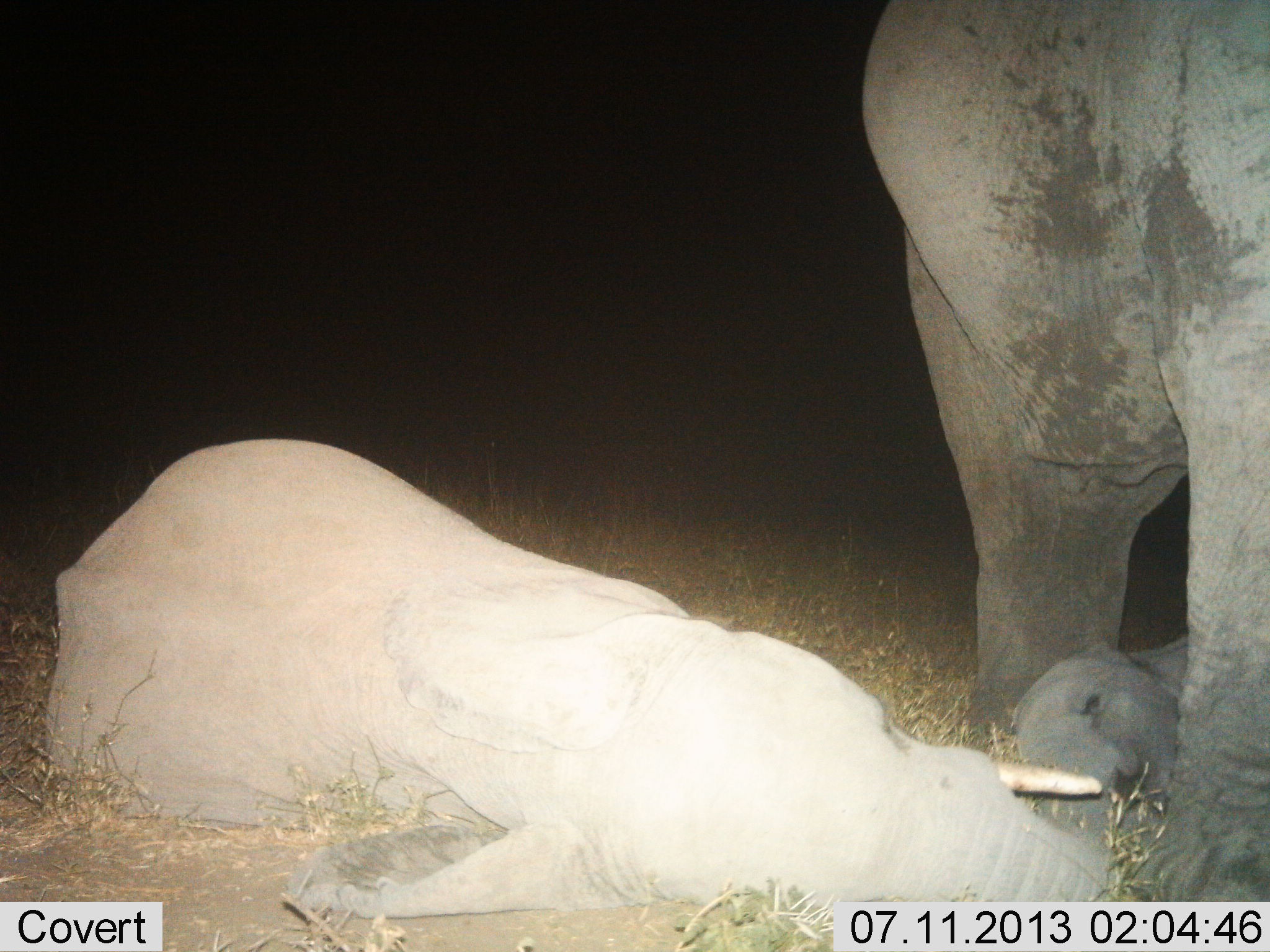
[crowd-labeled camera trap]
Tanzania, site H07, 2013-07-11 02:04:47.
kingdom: Animalia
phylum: Chordata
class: Mammalia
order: Proboscidea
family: Elephantidae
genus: Loxodonta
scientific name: Loxodonta africana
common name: african bush elephant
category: elephant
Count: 3.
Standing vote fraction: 82%.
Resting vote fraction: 95%.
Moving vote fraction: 0%.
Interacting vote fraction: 11%.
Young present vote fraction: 76%.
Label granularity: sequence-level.